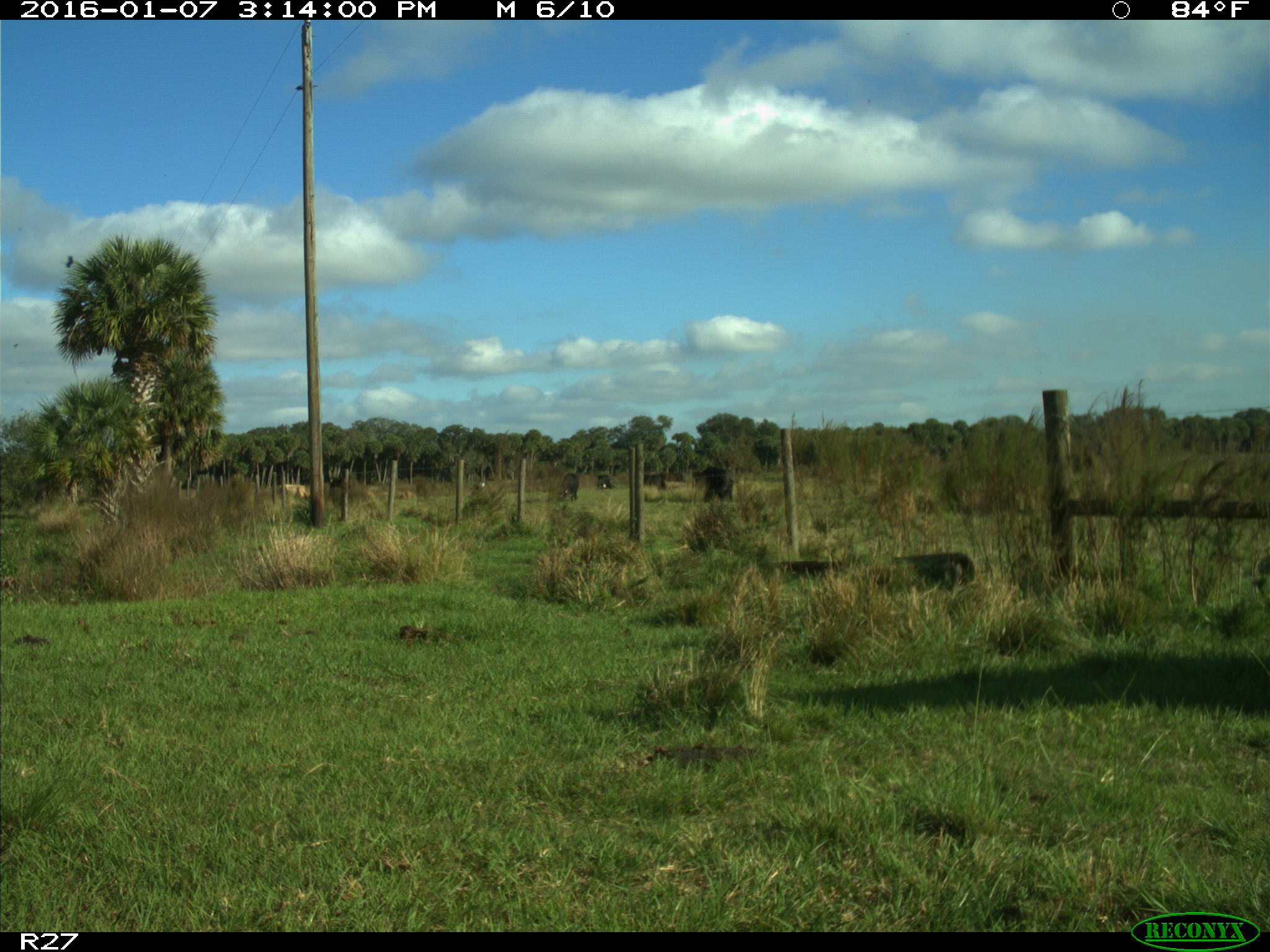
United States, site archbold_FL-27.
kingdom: Animalia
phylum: Chordata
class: Mammalia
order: Artiodactyla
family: Bovidae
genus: Bos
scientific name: Bos taurus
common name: domestic cow